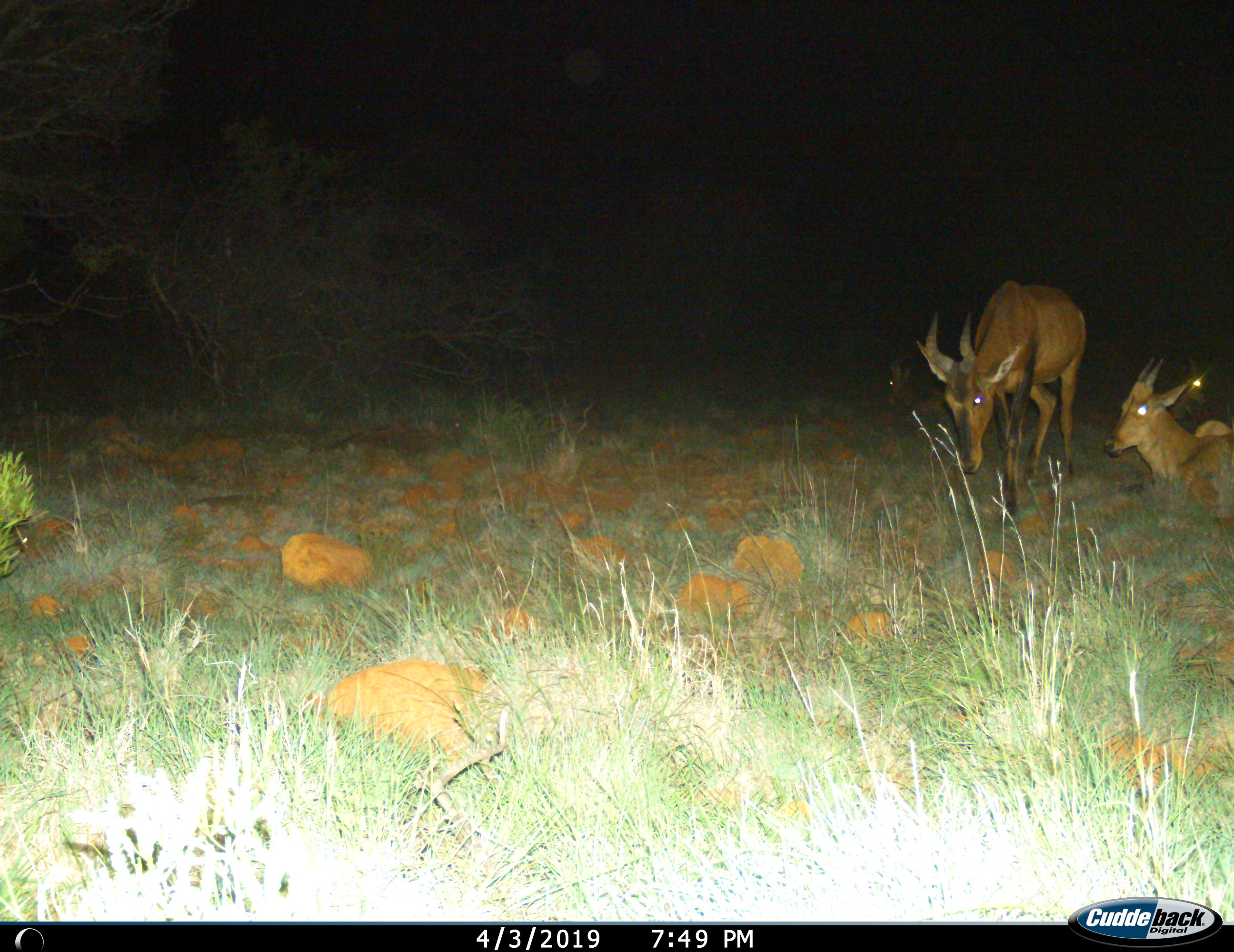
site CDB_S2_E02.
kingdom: Animalia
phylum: Chordata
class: Mammalia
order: Artiodactyla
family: Bovidae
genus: Alcelaphus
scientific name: Alcelaphus buselaphus caama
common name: red hartebeest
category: hartebeestred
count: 4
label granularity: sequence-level